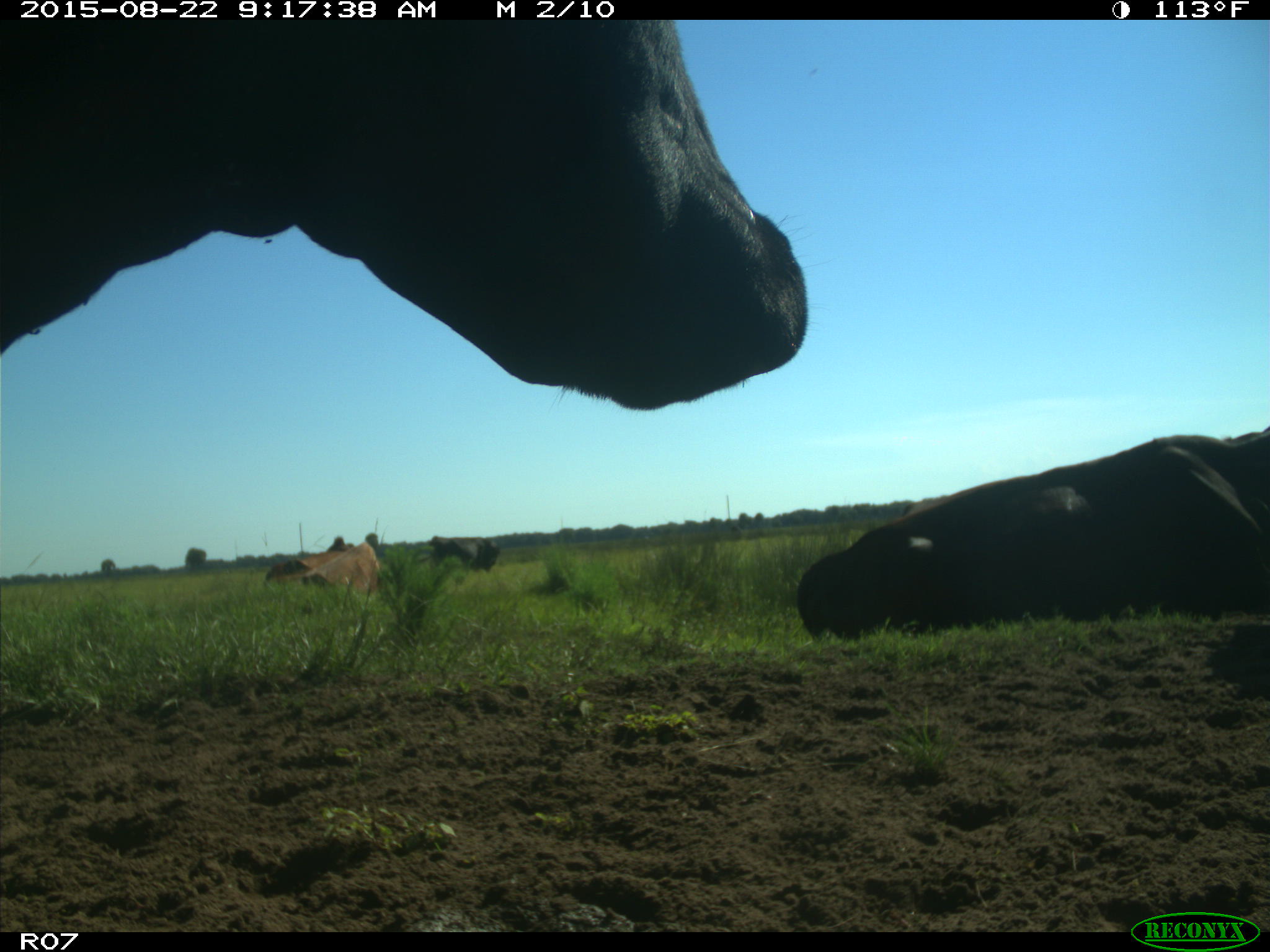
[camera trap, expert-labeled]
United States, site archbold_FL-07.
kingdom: Animalia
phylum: Chordata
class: Mammalia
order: Artiodactyla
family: Bovidae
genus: Bos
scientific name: Bos taurus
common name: domestic cow